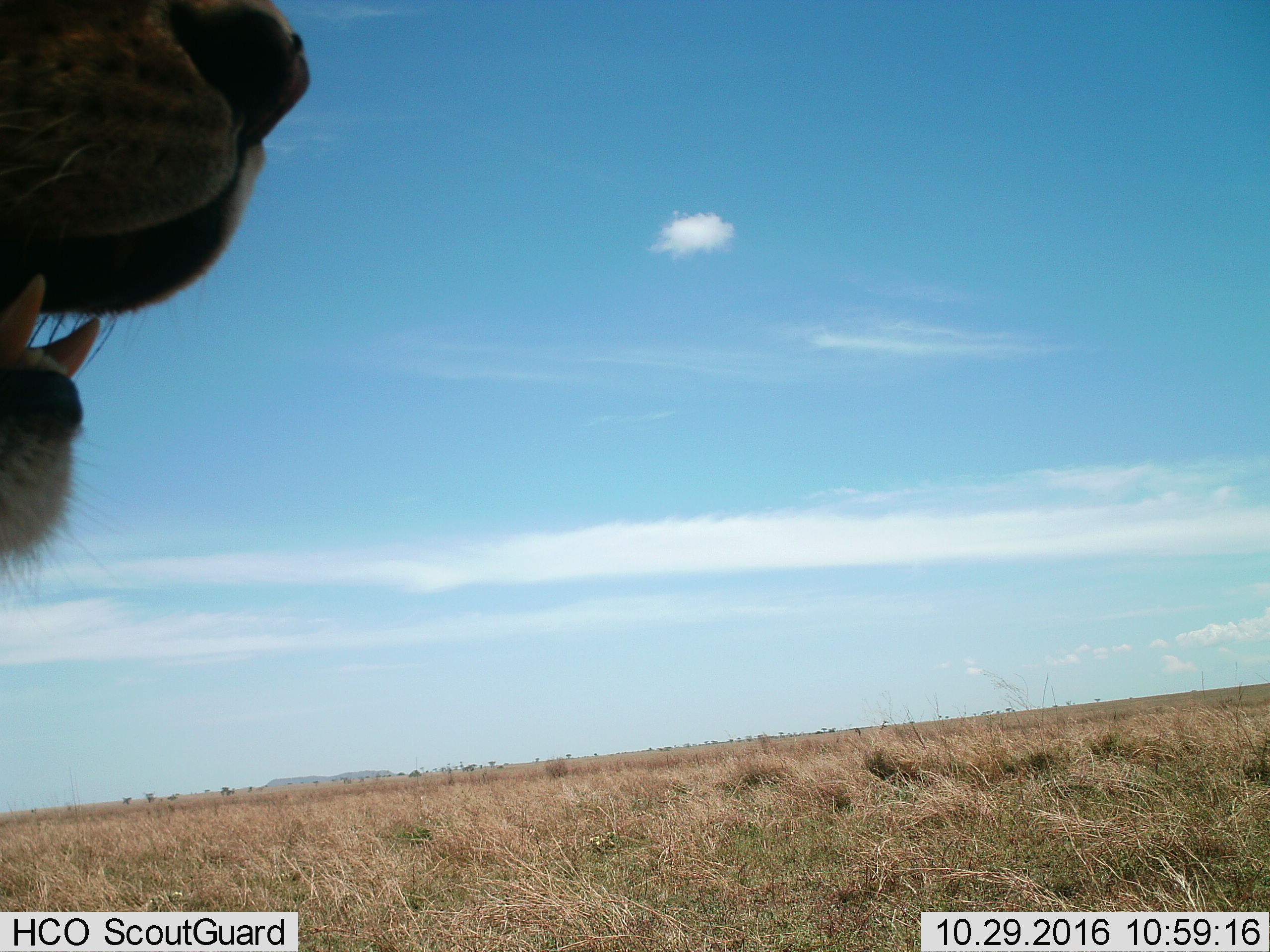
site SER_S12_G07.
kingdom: Animalia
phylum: Chordata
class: Mammalia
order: Carnivora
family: Felidae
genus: Panthera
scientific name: Panthera leo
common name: lion female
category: lionfemale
Lionfemale (lion female) (Panthera leo), count 1. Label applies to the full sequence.